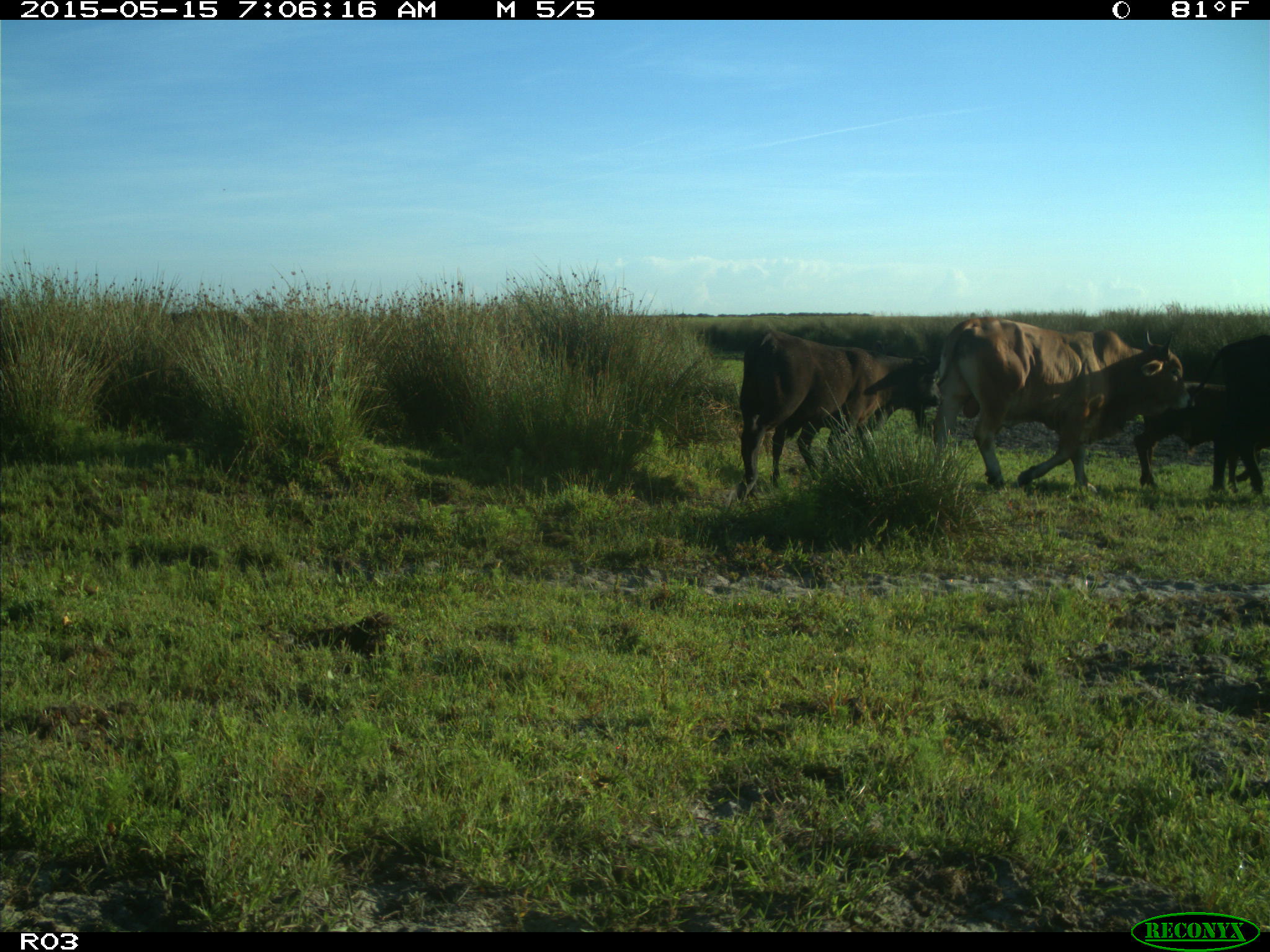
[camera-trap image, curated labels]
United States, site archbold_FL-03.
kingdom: Animalia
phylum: Chordata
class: Mammalia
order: Artiodactyla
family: Bovidae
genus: Bos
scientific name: Bos taurus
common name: domestic cow